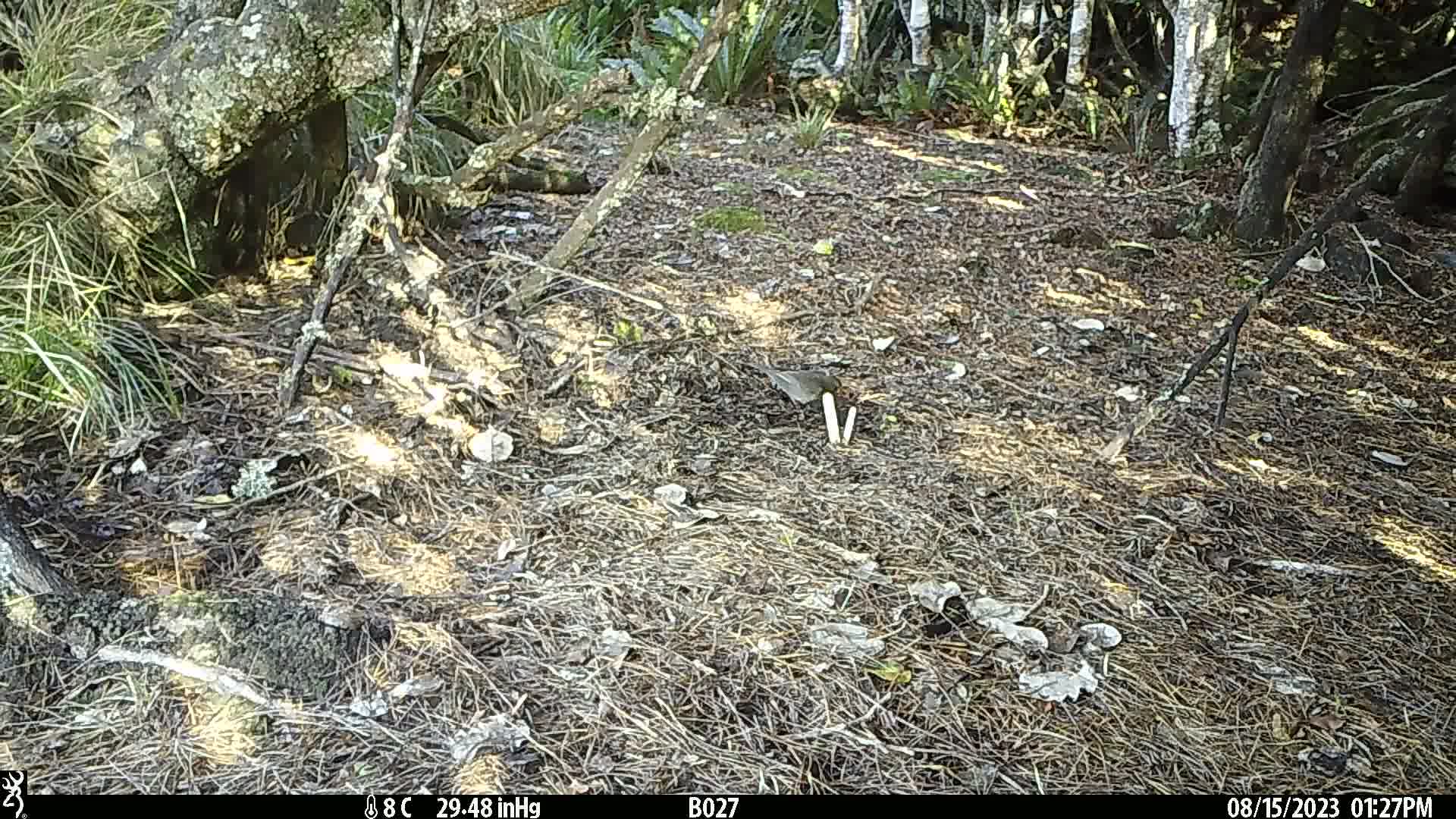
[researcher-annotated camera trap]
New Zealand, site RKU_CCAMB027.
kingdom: Animalia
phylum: Chordata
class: Aves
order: Passeriformes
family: Turdidae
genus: Turdus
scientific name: Turdus merula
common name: eurasian blackbird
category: blackbird